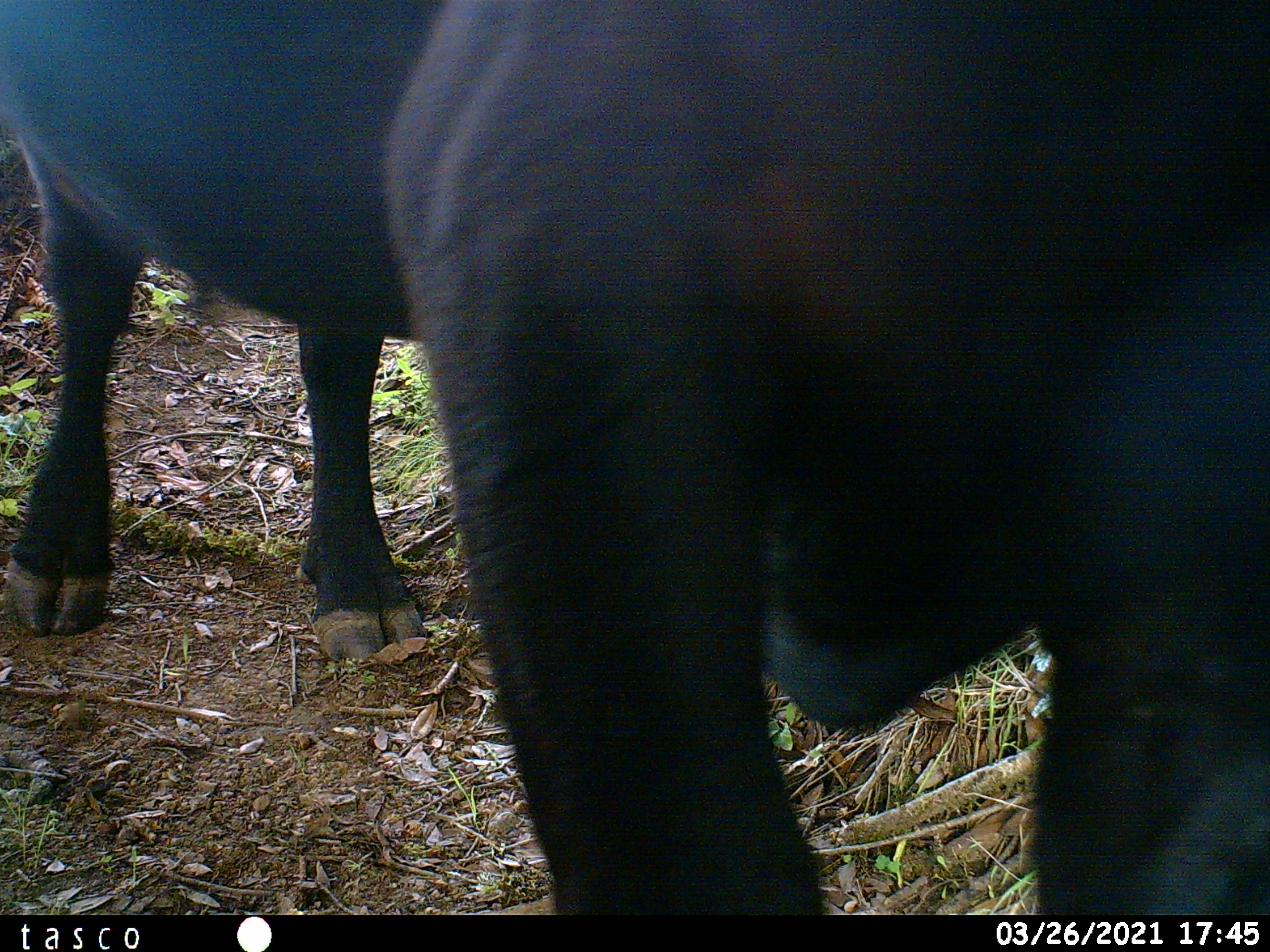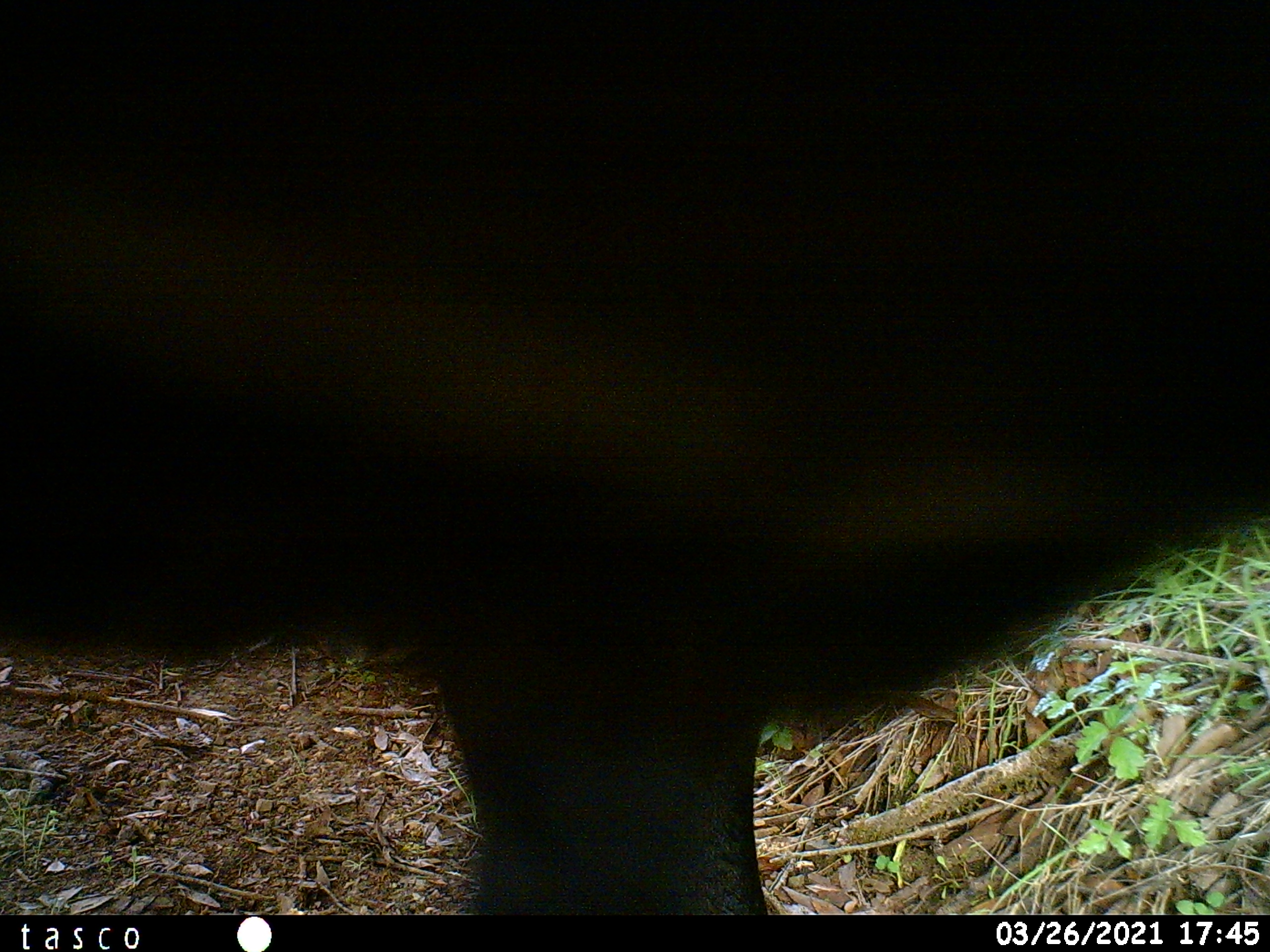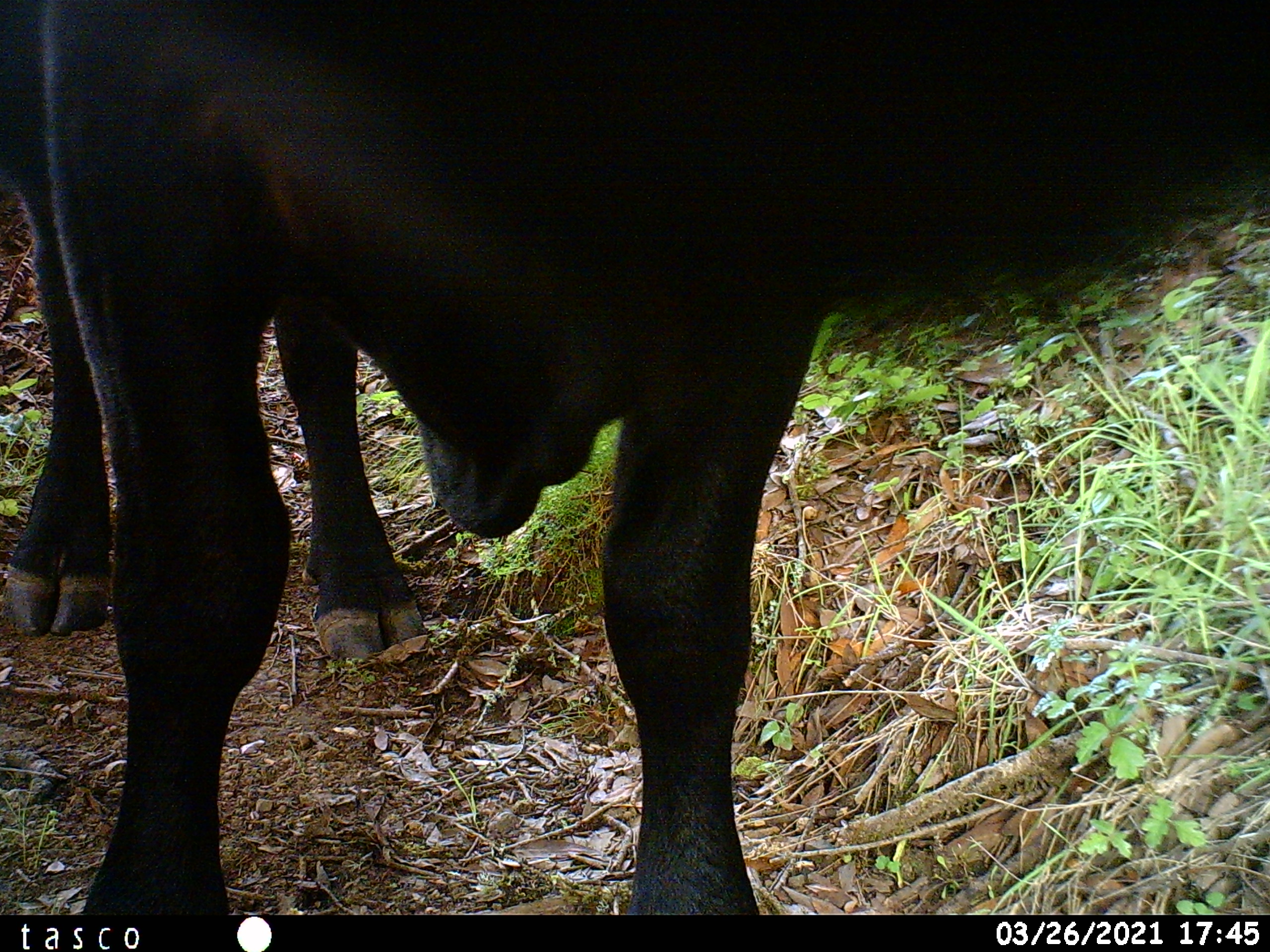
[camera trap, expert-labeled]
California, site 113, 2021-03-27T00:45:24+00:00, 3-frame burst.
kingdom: Animalia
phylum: Chordata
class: Mammalia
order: Artiodactyla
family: Bovidae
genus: Bos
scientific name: Bos taurus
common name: domestic cattle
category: cattle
Cattle (domestic cattle) (Bos taurus).